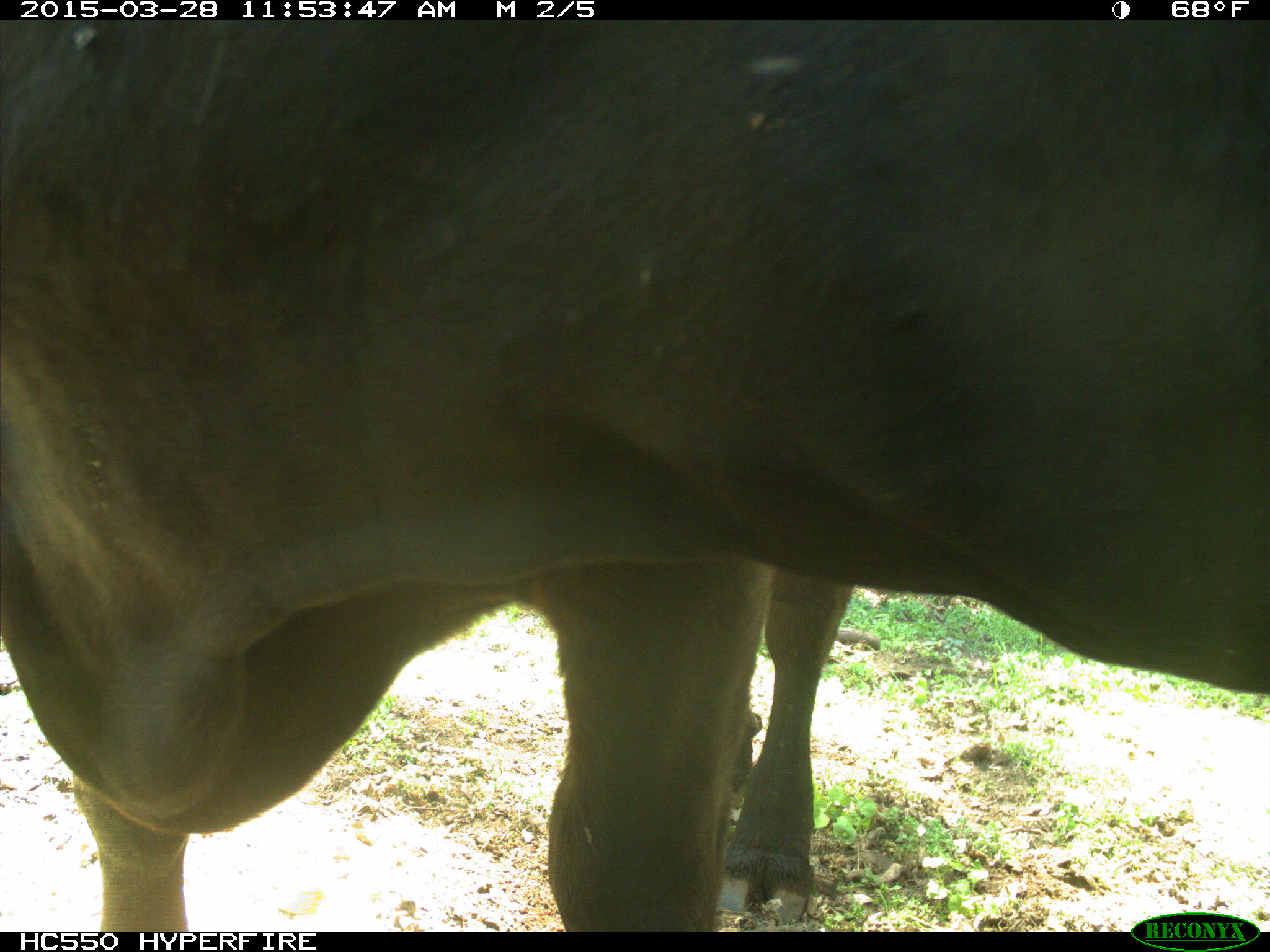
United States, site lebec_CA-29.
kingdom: Animalia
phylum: Chordata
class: Mammalia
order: Artiodactyla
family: Bovidae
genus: Bos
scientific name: Bos taurus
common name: domestic cow